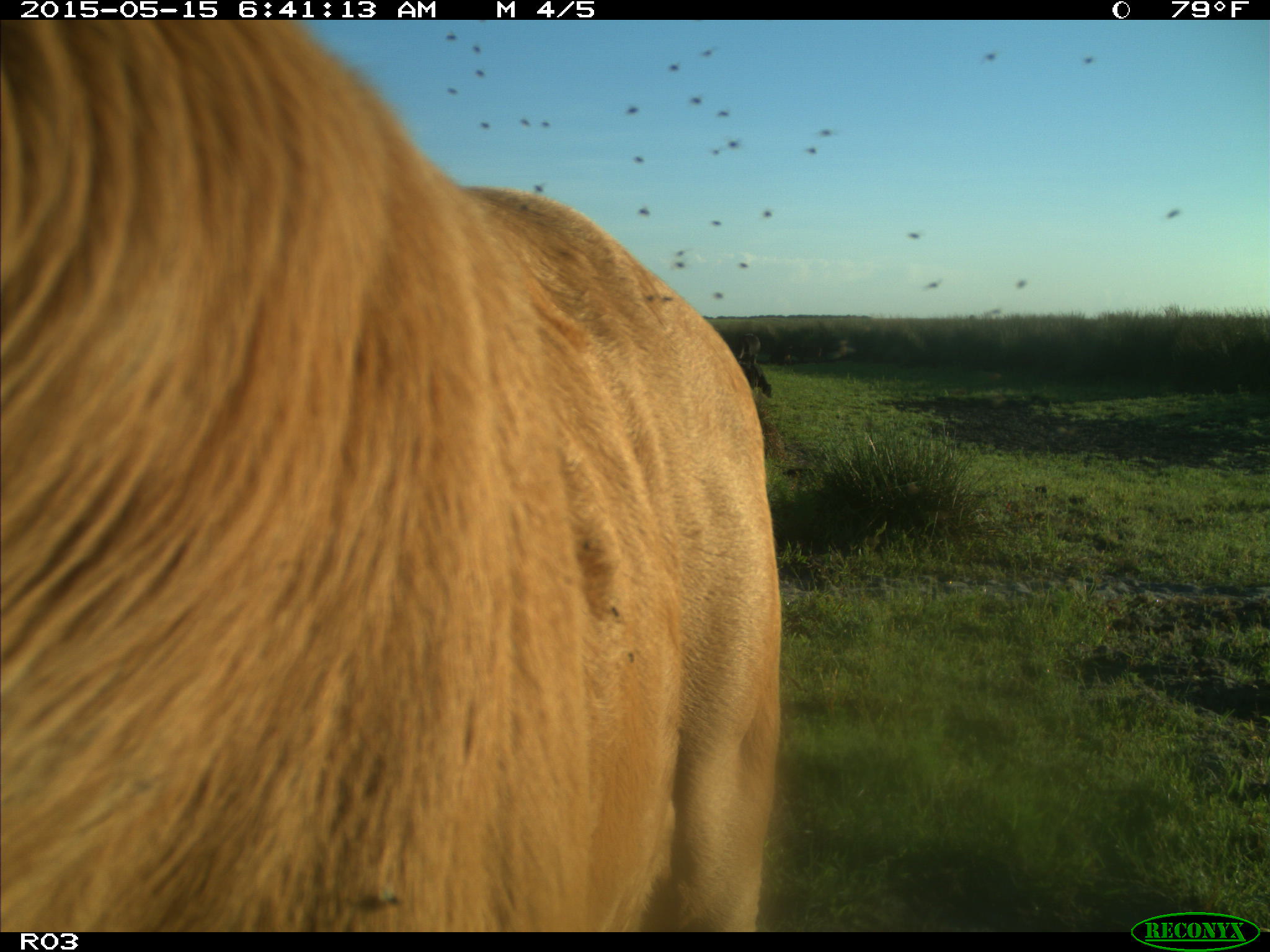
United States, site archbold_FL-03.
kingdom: Animalia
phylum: Chordata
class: Mammalia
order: Artiodactyla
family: Bovidae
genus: Bos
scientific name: Bos taurus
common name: domestic cow